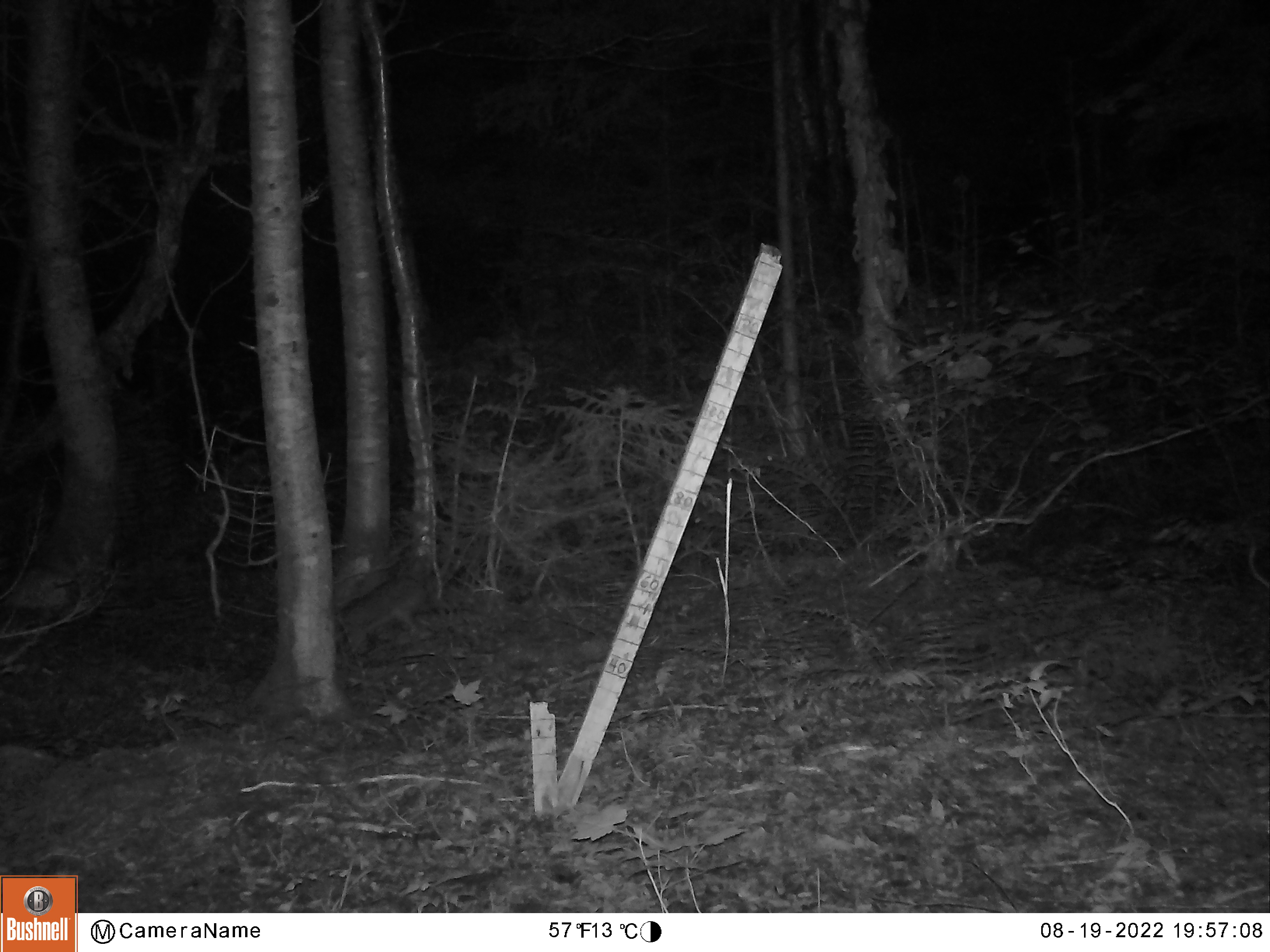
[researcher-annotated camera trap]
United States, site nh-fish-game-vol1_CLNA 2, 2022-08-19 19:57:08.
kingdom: Animalia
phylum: Chordata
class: Mammalia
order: Lagomorpha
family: Leporidae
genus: Lepus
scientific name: Lepus americanus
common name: snowshoe hare